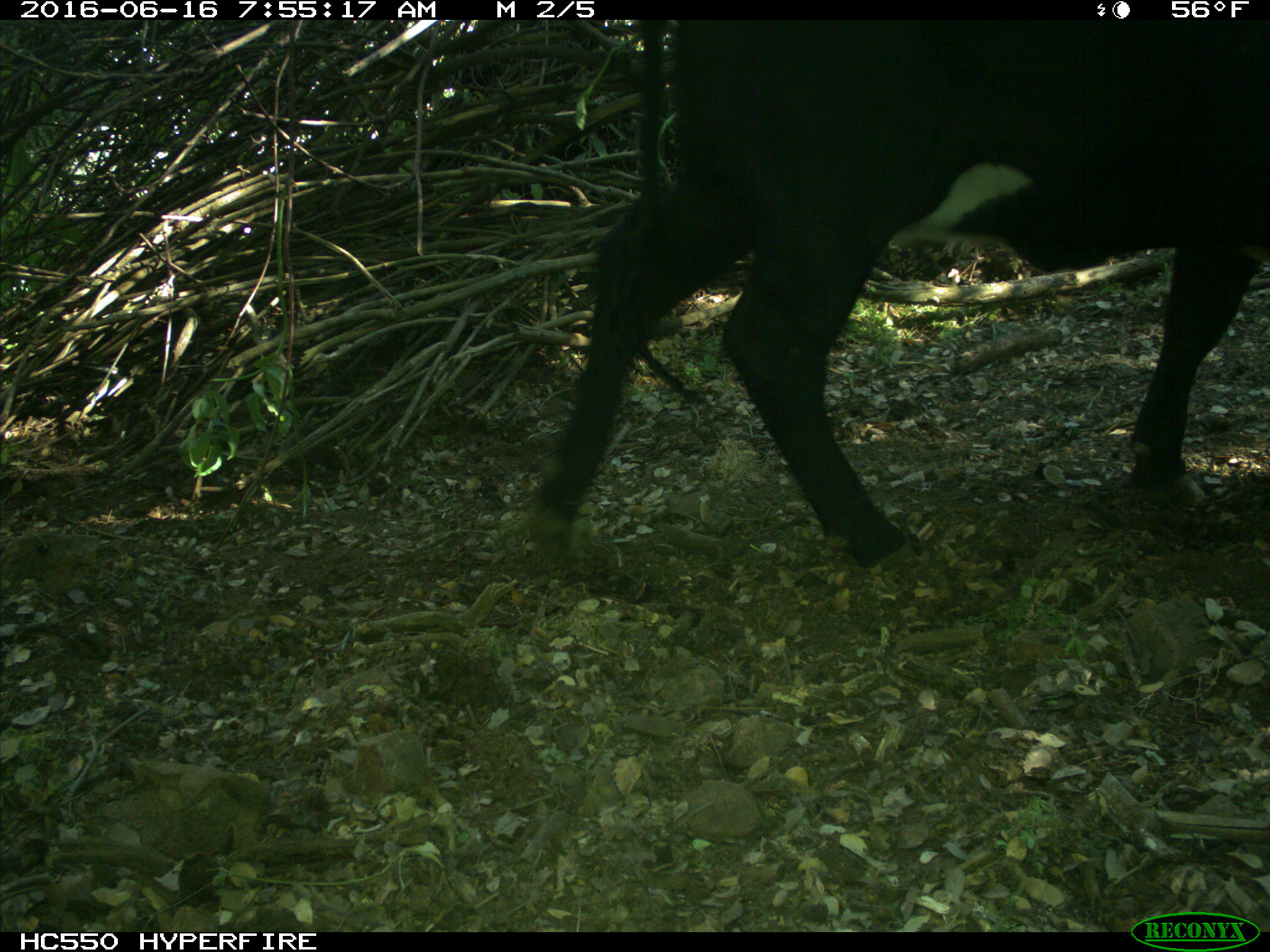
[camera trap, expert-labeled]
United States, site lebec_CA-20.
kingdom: Animalia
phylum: Chordata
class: Mammalia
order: Artiodactyla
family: Bovidae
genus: Bos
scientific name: Bos taurus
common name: domestic cow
Bos taurus (domestic cow).